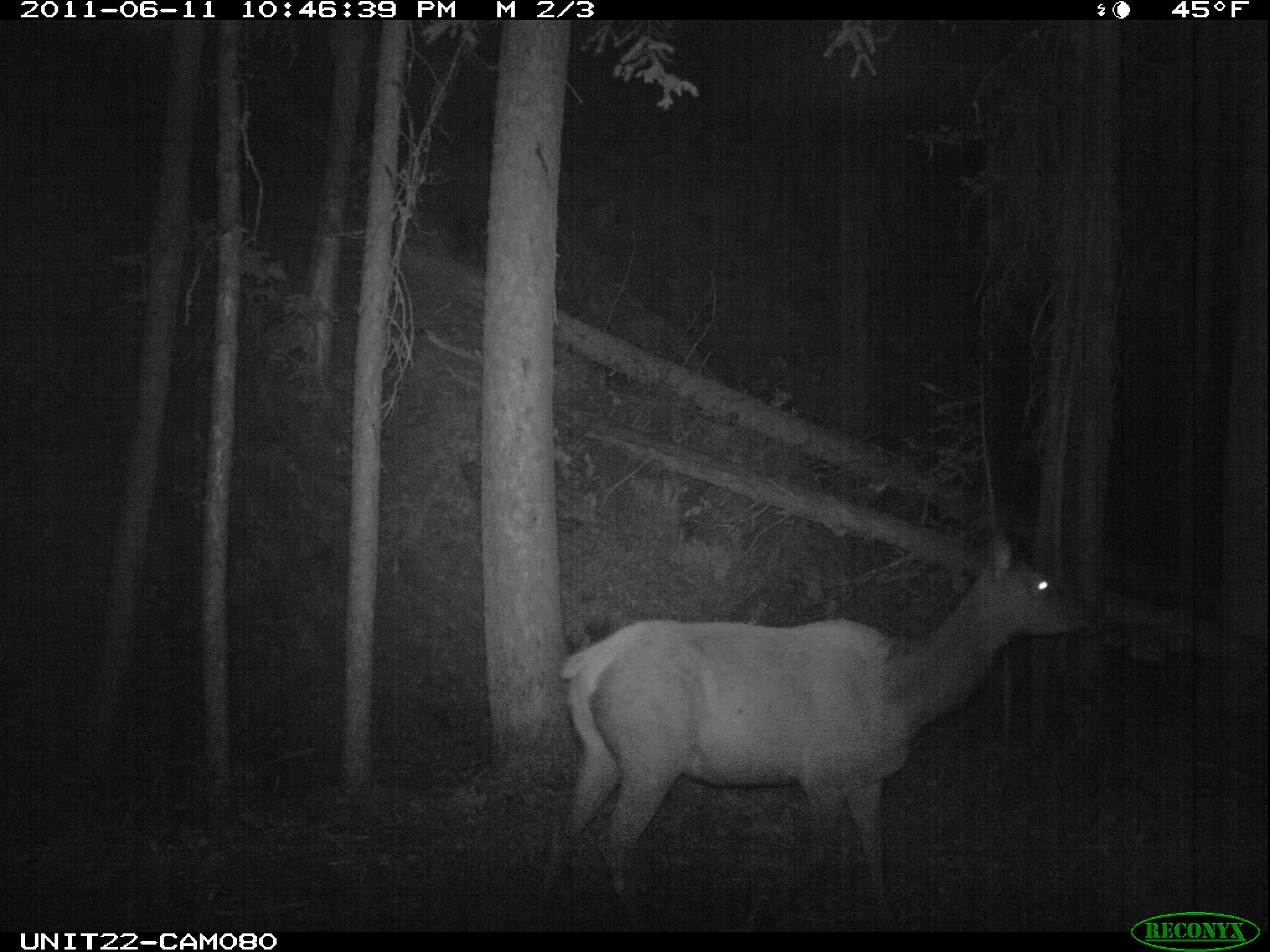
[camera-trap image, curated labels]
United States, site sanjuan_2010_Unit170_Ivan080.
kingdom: Animalia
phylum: Chordata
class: Mammalia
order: Artiodactyla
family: Cervidae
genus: Cervus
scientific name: Cervus elaphus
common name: red deer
Cervus elaphus (red deer).